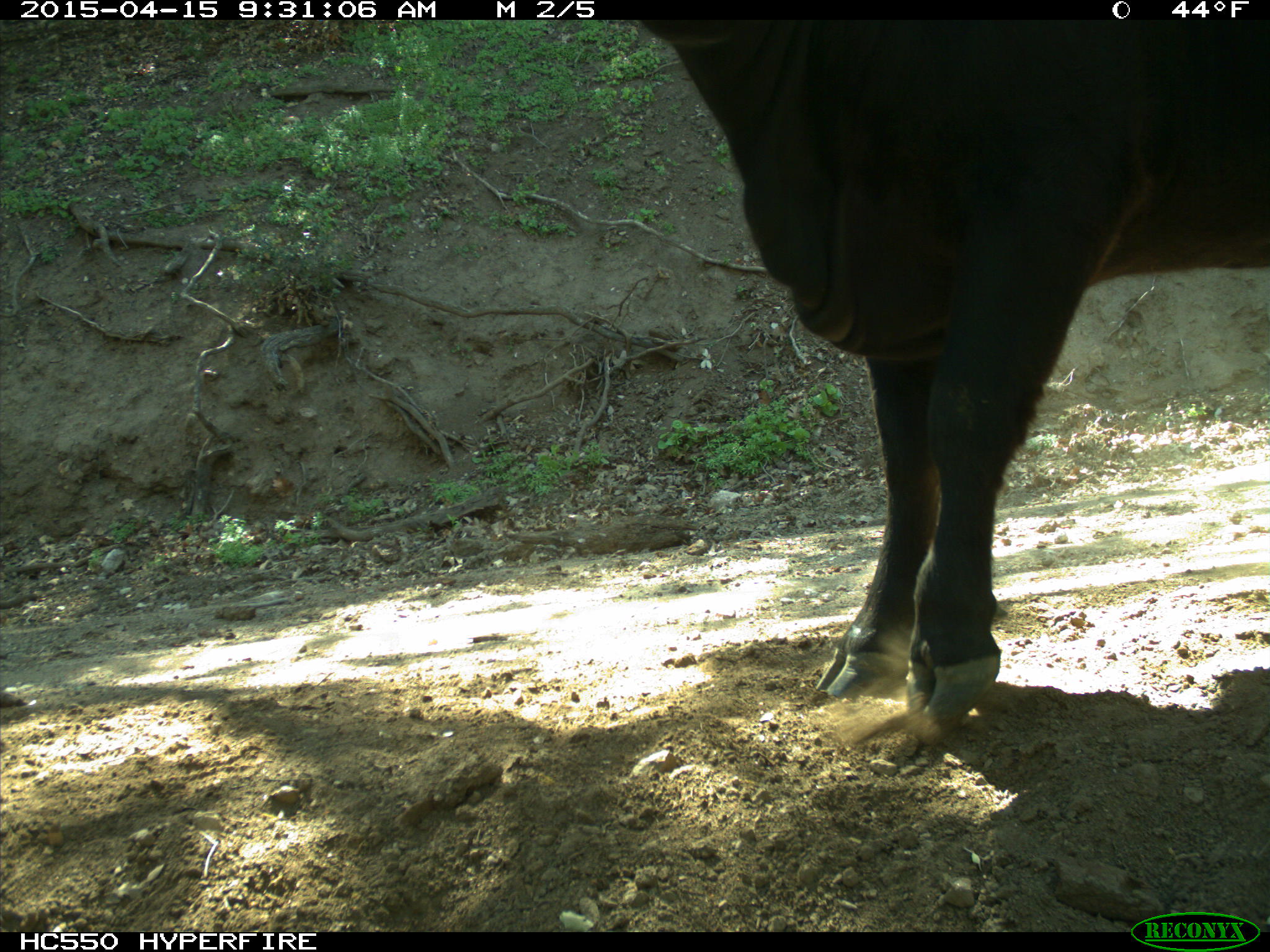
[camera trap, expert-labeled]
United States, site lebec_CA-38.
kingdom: Animalia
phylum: Chordata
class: Mammalia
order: Artiodactyla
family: Bovidae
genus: Bos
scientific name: Bos taurus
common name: domestic cow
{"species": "Bos taurus (domestic cow)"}